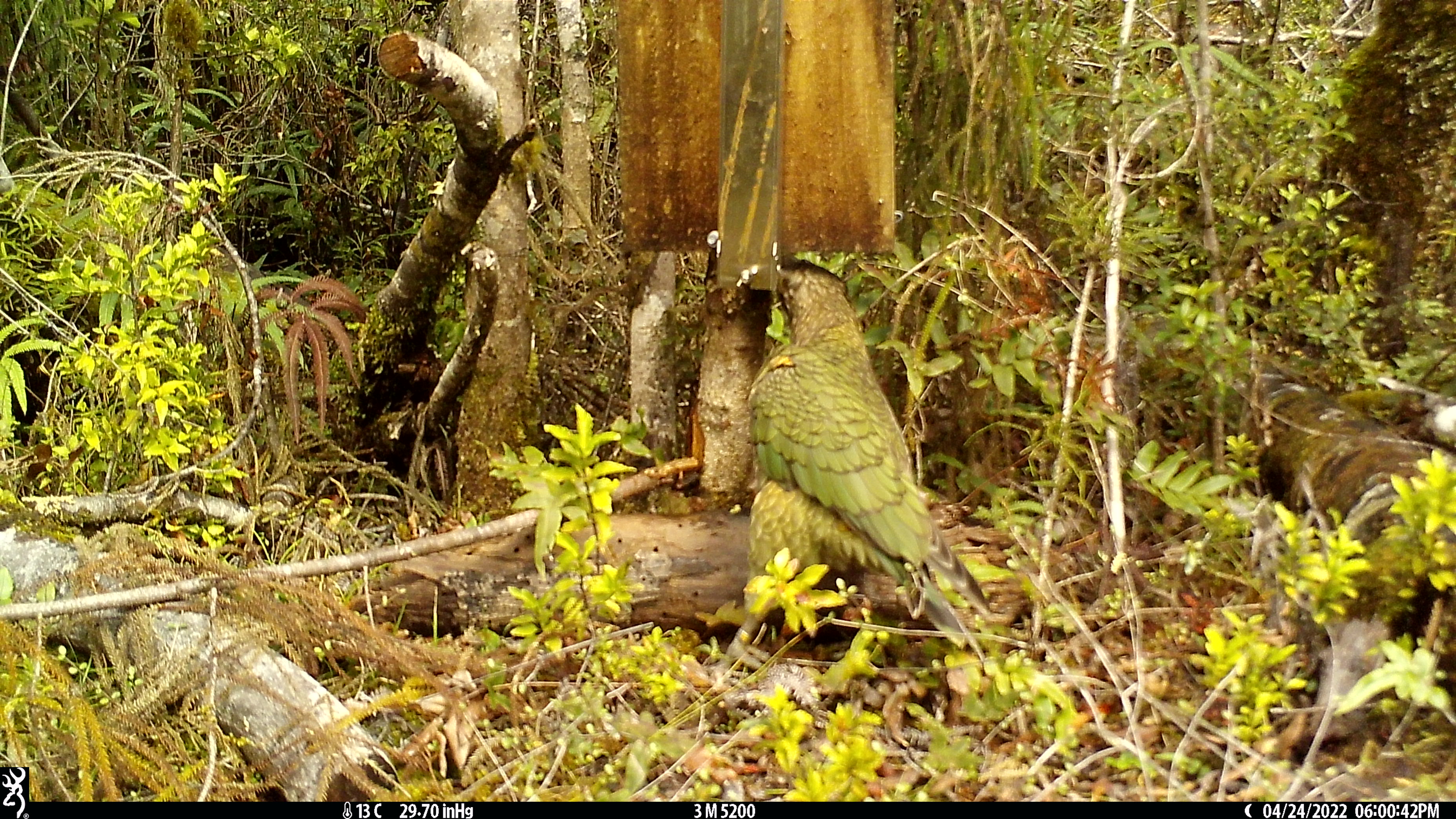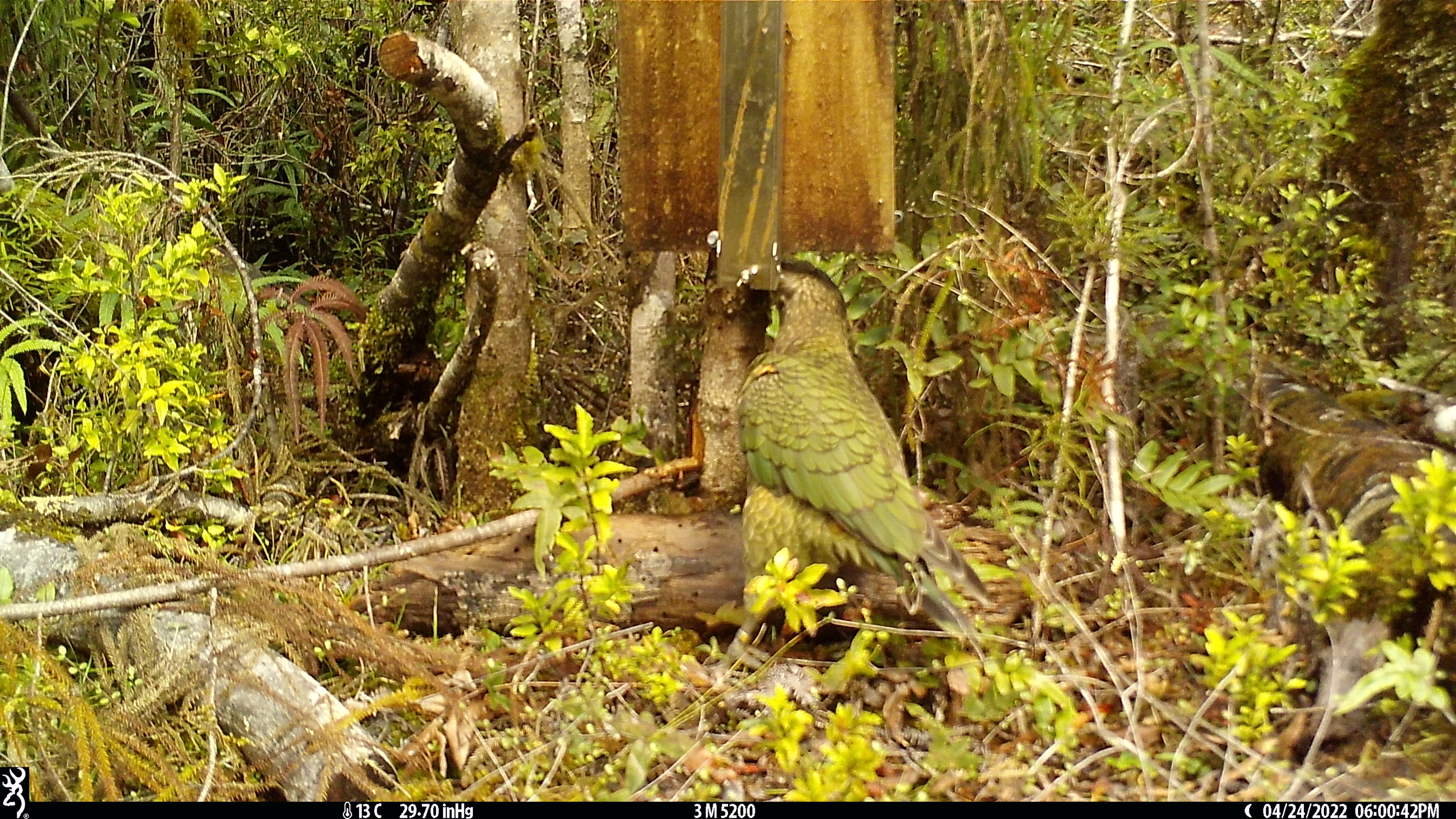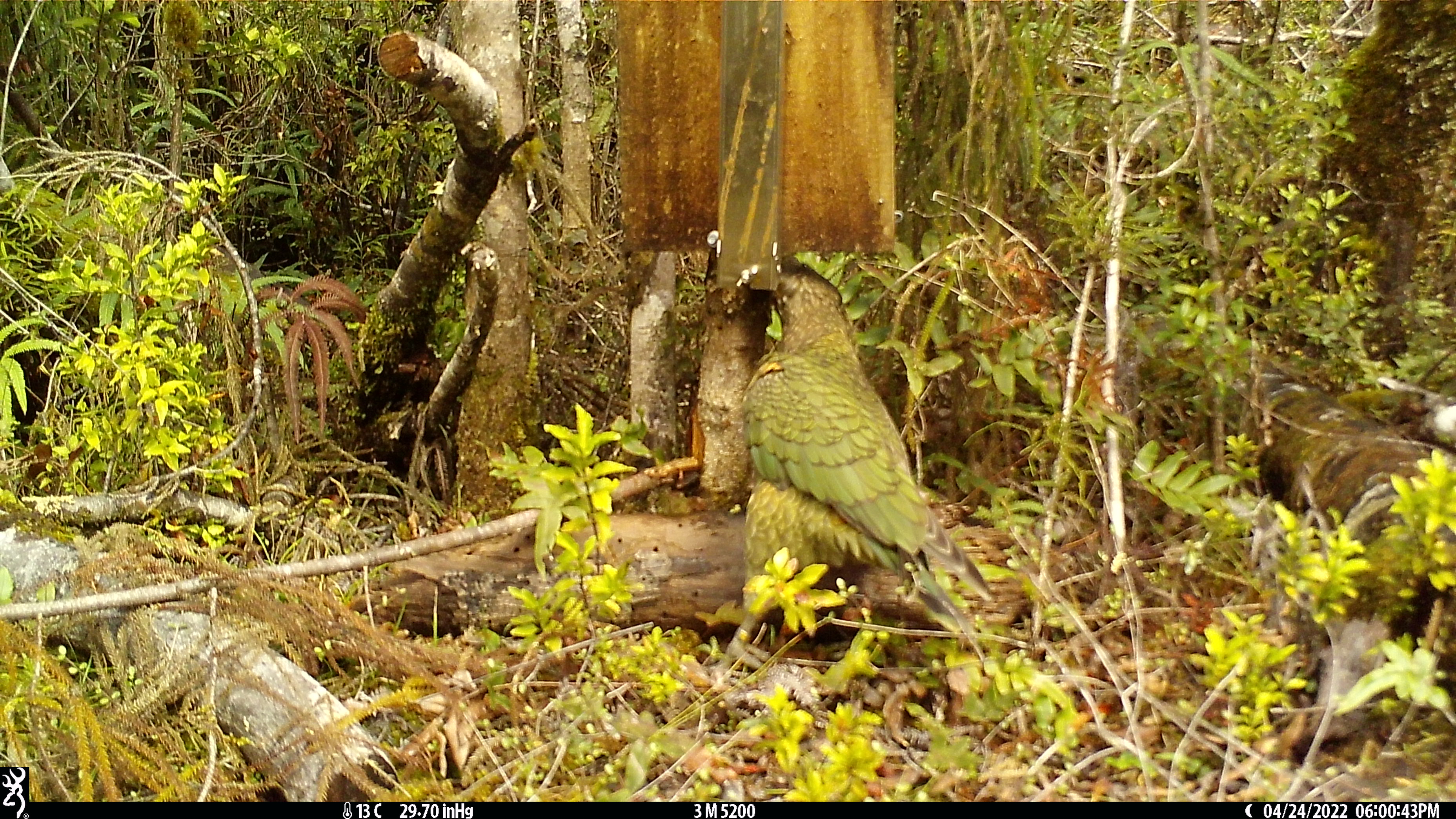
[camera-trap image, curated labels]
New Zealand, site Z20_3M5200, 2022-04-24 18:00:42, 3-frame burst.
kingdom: Animalia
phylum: Chordata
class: Aves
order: Psittaciformes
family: Strigopidae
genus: Nestor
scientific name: Nestor notabilis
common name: kea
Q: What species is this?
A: Kea (Nestor notabilis).